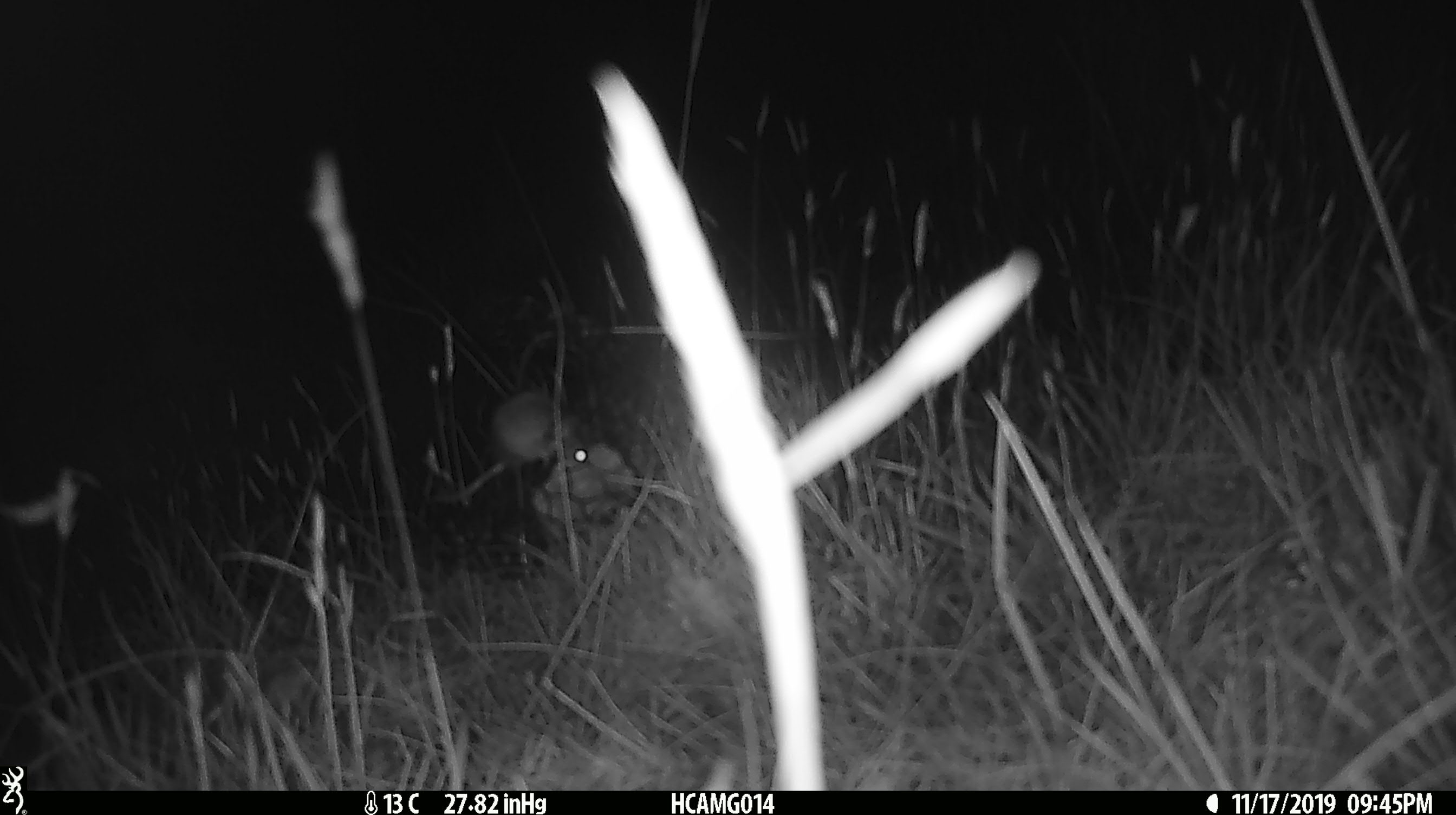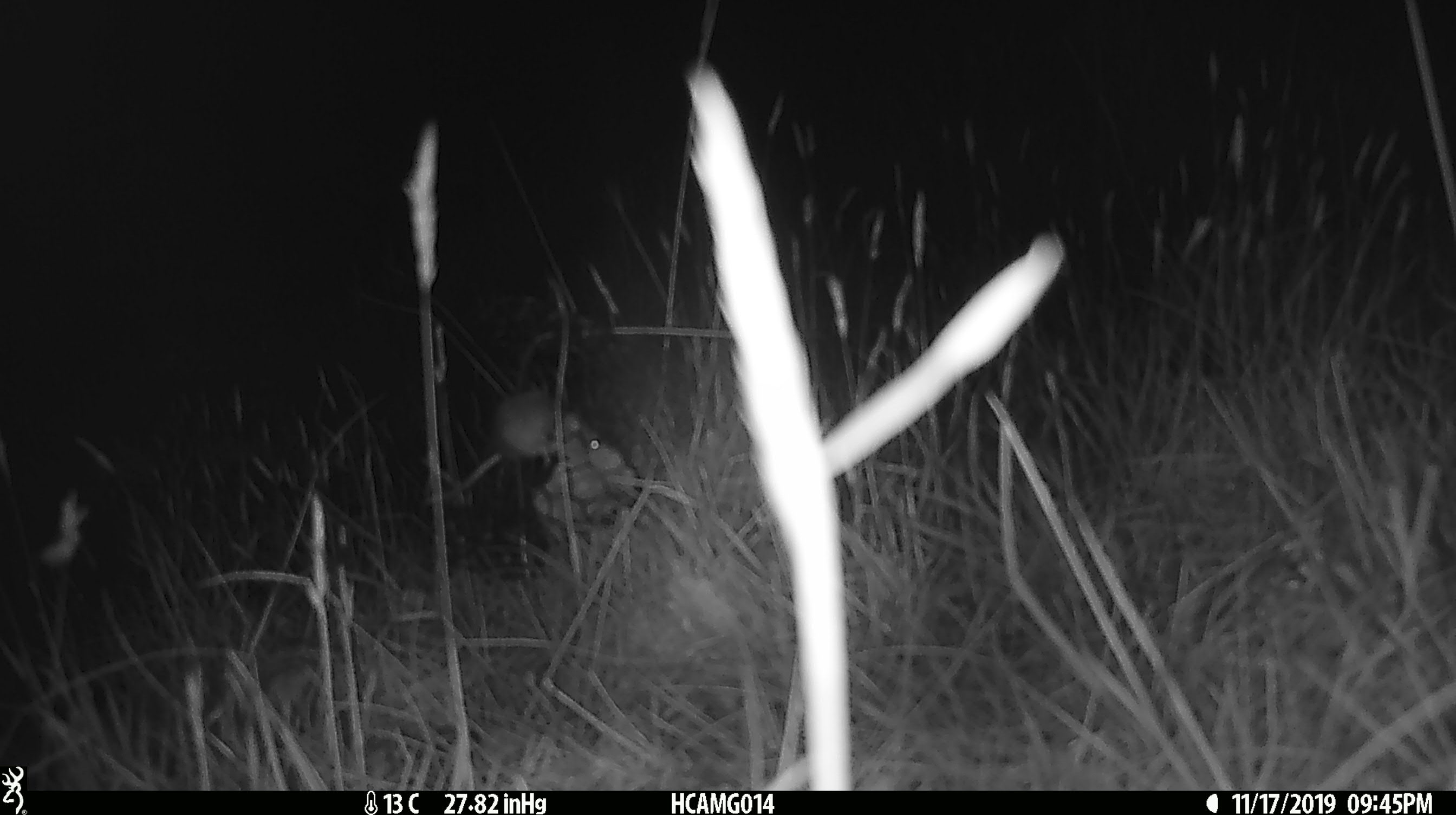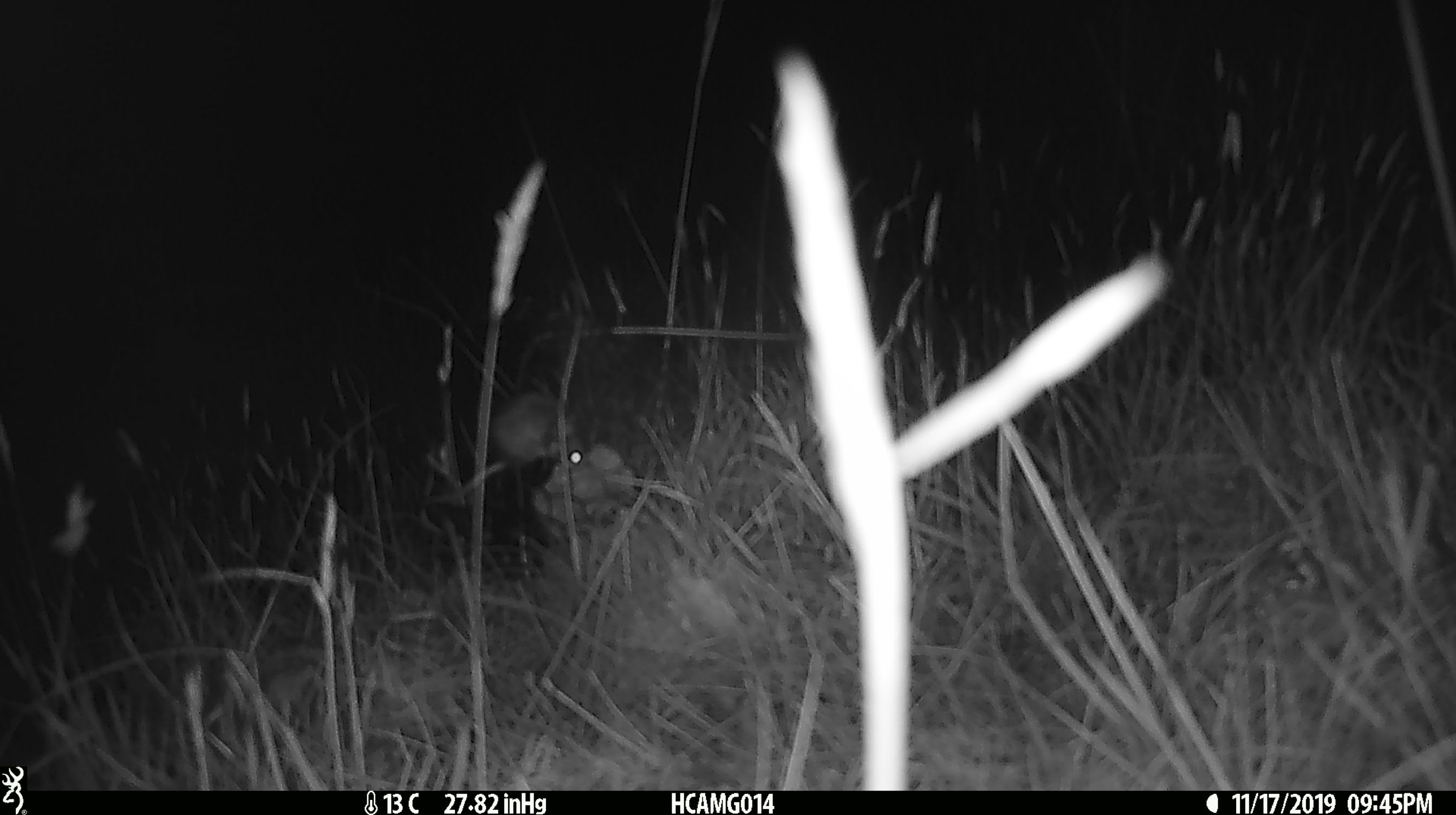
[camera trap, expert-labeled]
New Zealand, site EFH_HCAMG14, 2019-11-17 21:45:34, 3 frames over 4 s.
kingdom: Animalia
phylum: Chordata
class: Mammalia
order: Rodentia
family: Muridae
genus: Mus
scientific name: Mus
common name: mouse